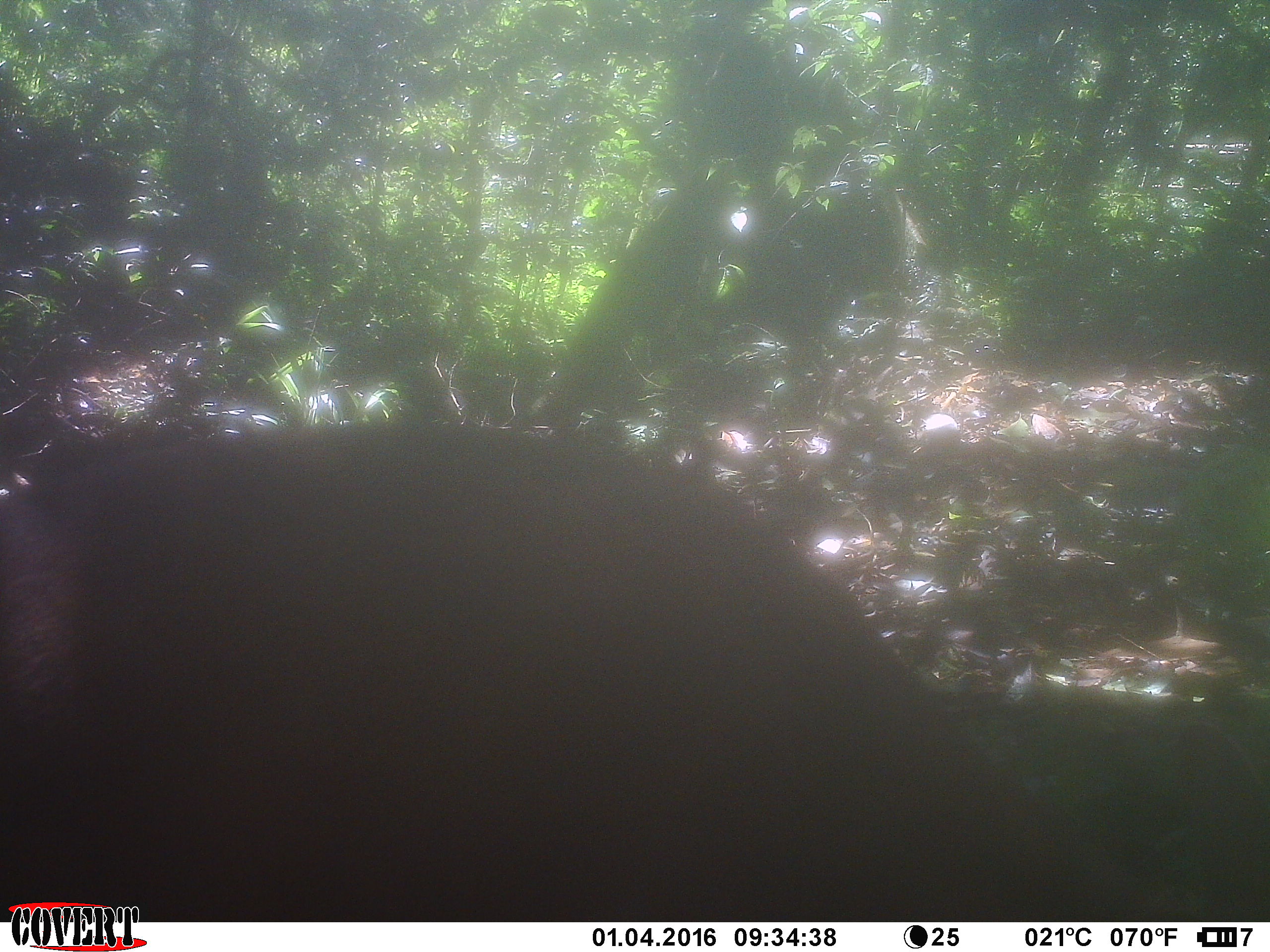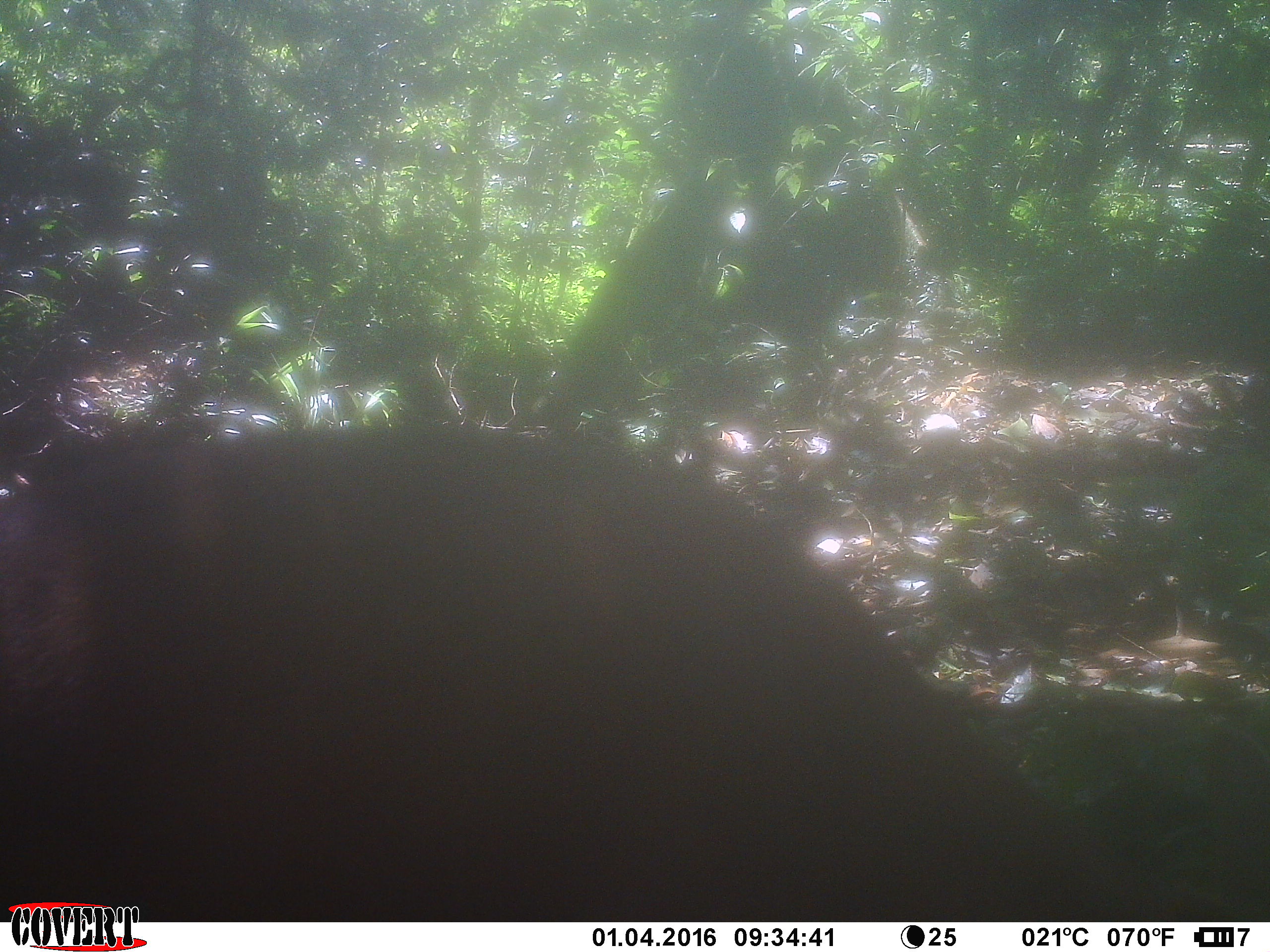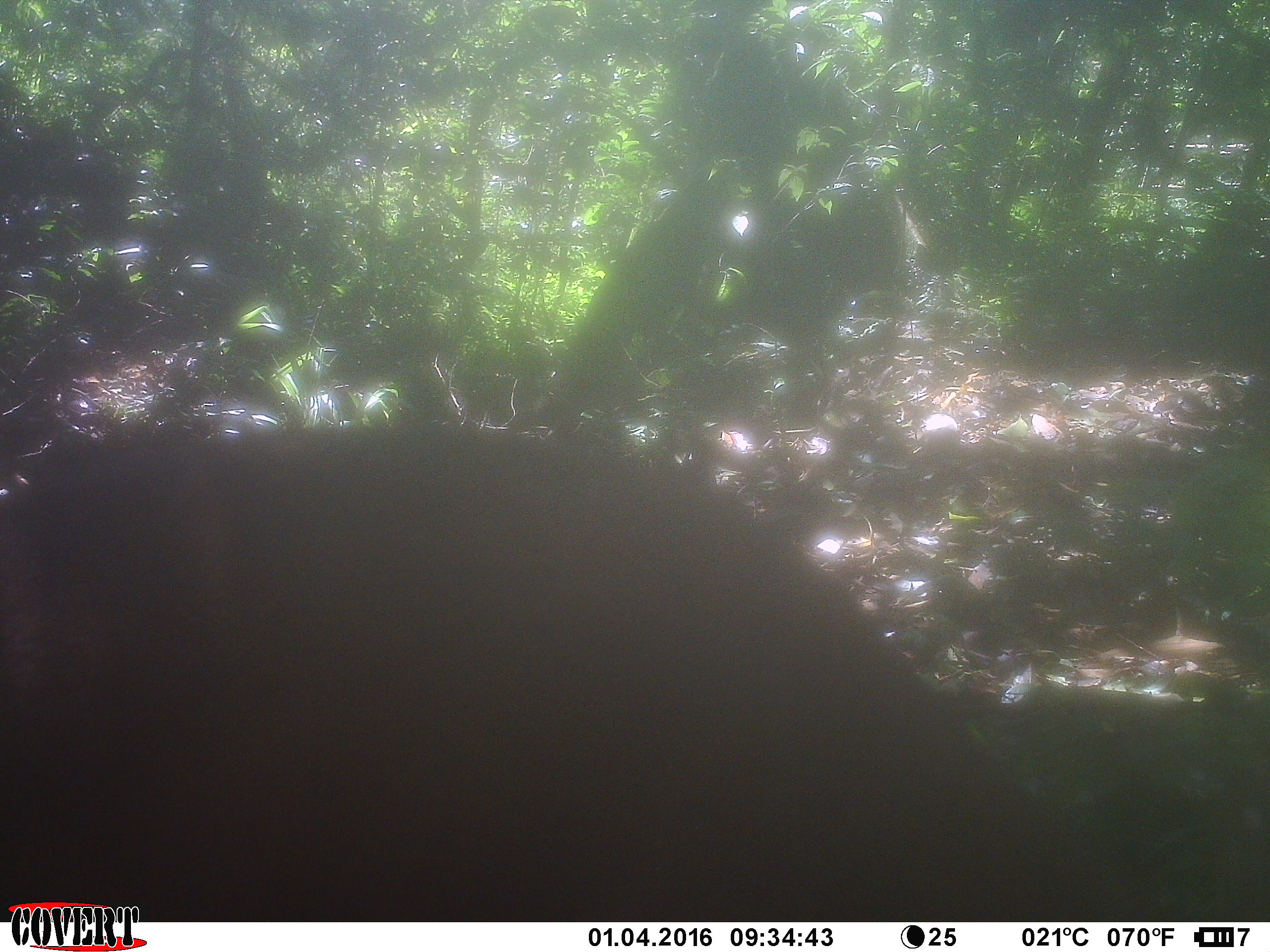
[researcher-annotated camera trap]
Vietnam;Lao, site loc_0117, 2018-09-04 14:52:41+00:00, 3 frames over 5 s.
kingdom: Animalia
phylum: Chordata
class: Mammalia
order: Artiodactyla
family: Cervidae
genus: Muntiacus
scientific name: Muntiacus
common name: muntjacs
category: unidentified muntjac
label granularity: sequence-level